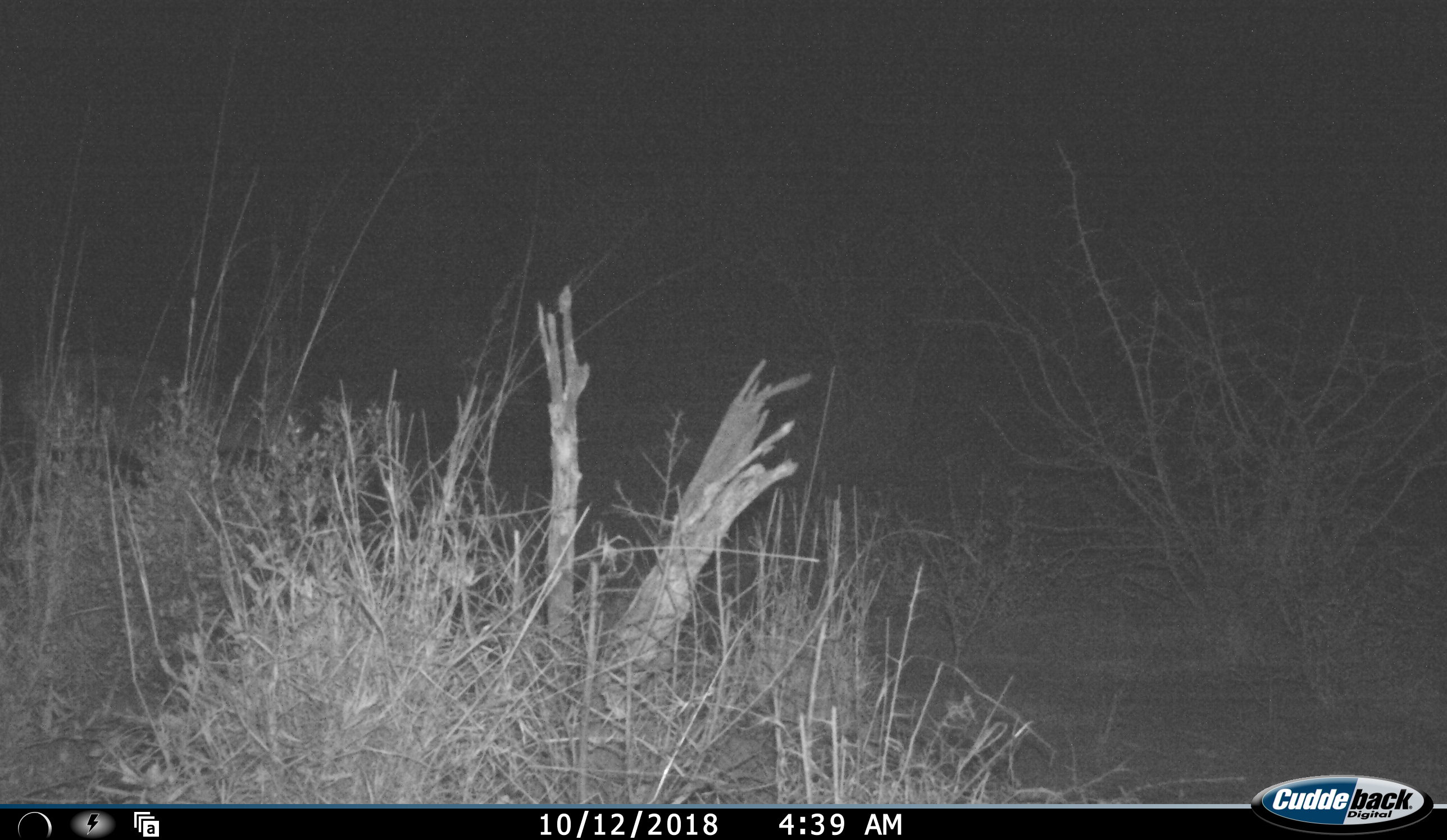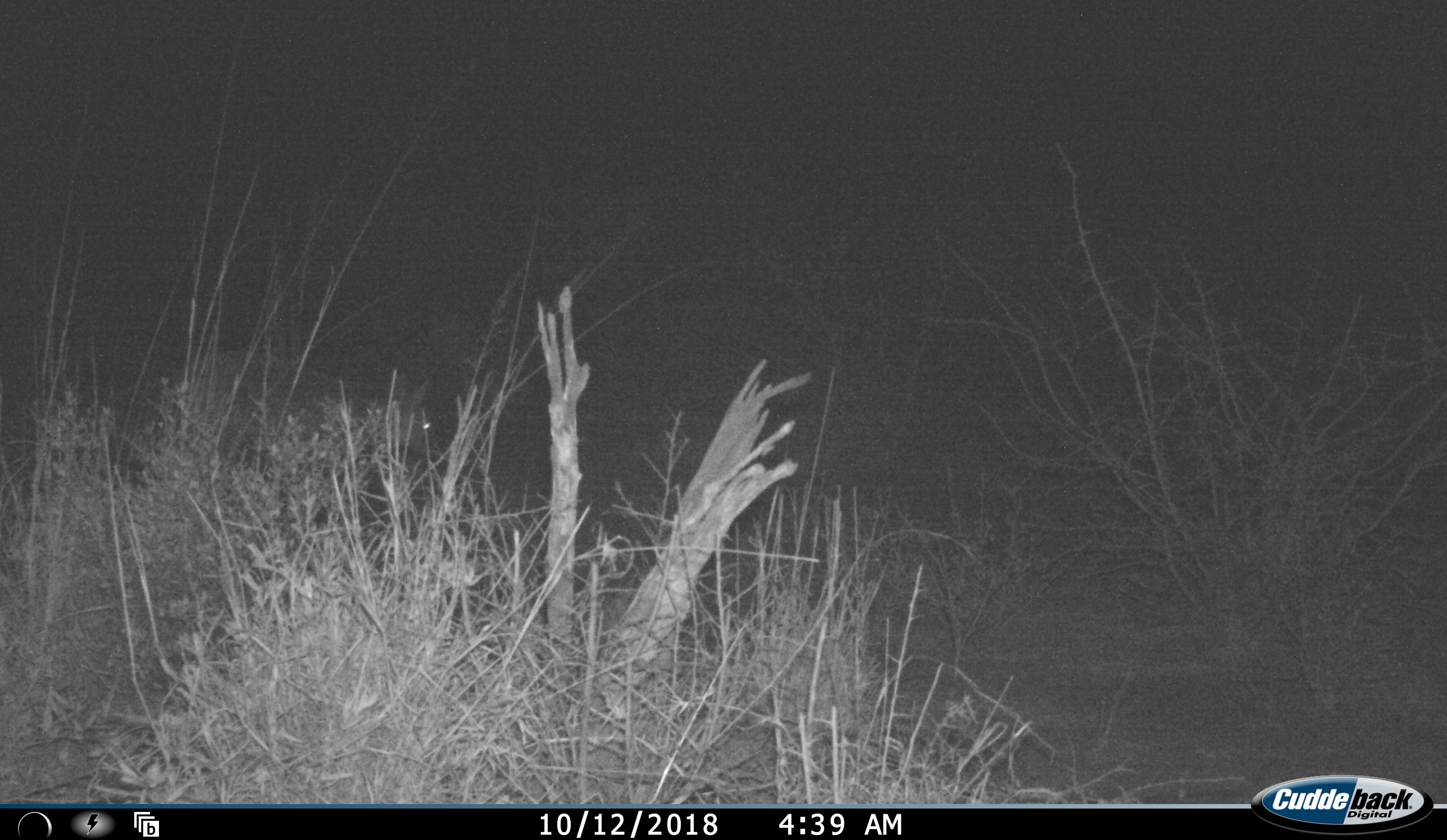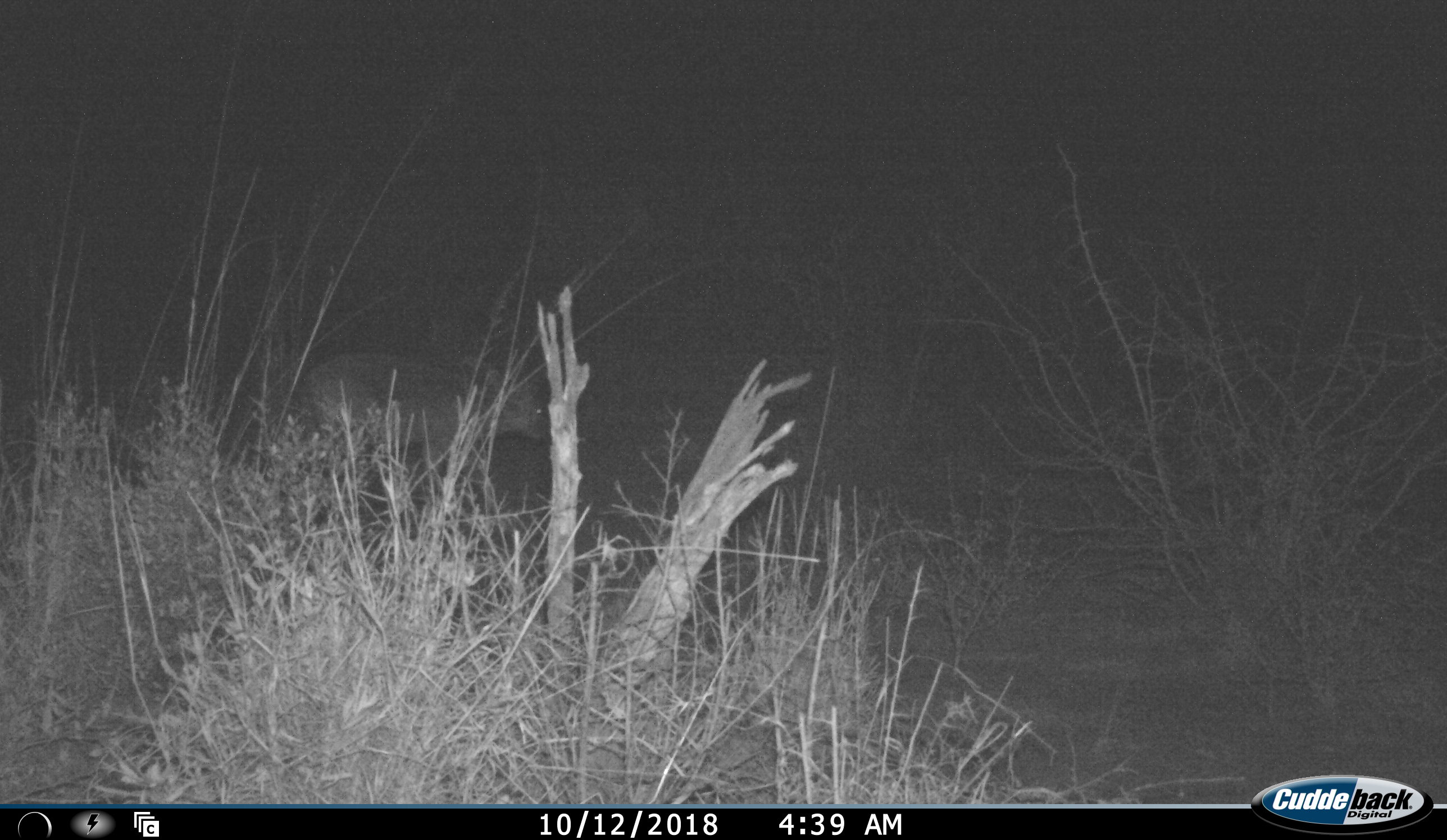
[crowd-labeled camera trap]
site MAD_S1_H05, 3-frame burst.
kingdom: Animalia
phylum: Chordata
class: Mammalia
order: Artiodactyla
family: Suidae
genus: Phacochoerus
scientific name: Phacochoerus africanus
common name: warthog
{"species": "warthog (Phacochoerus africanus)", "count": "1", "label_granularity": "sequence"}